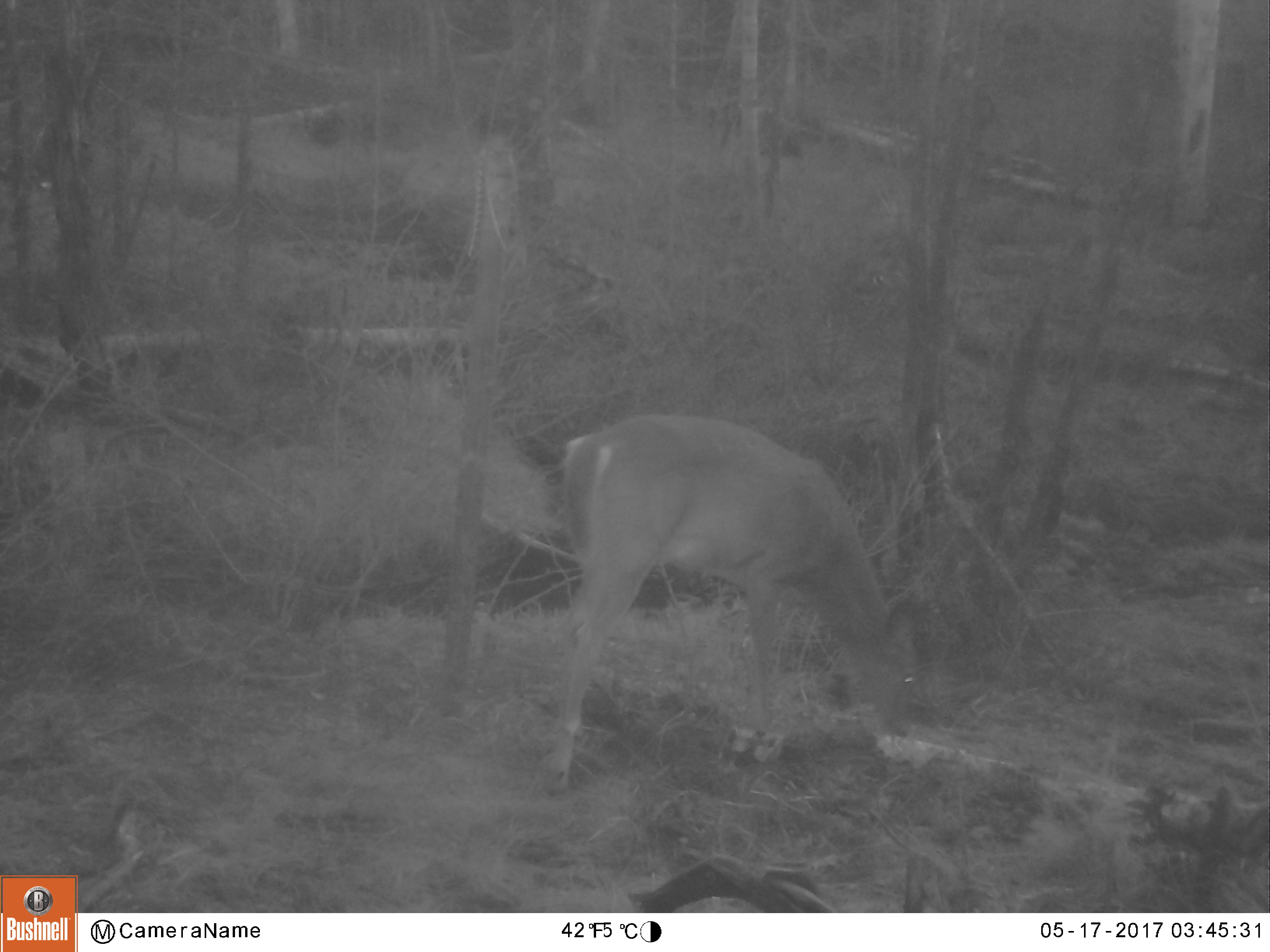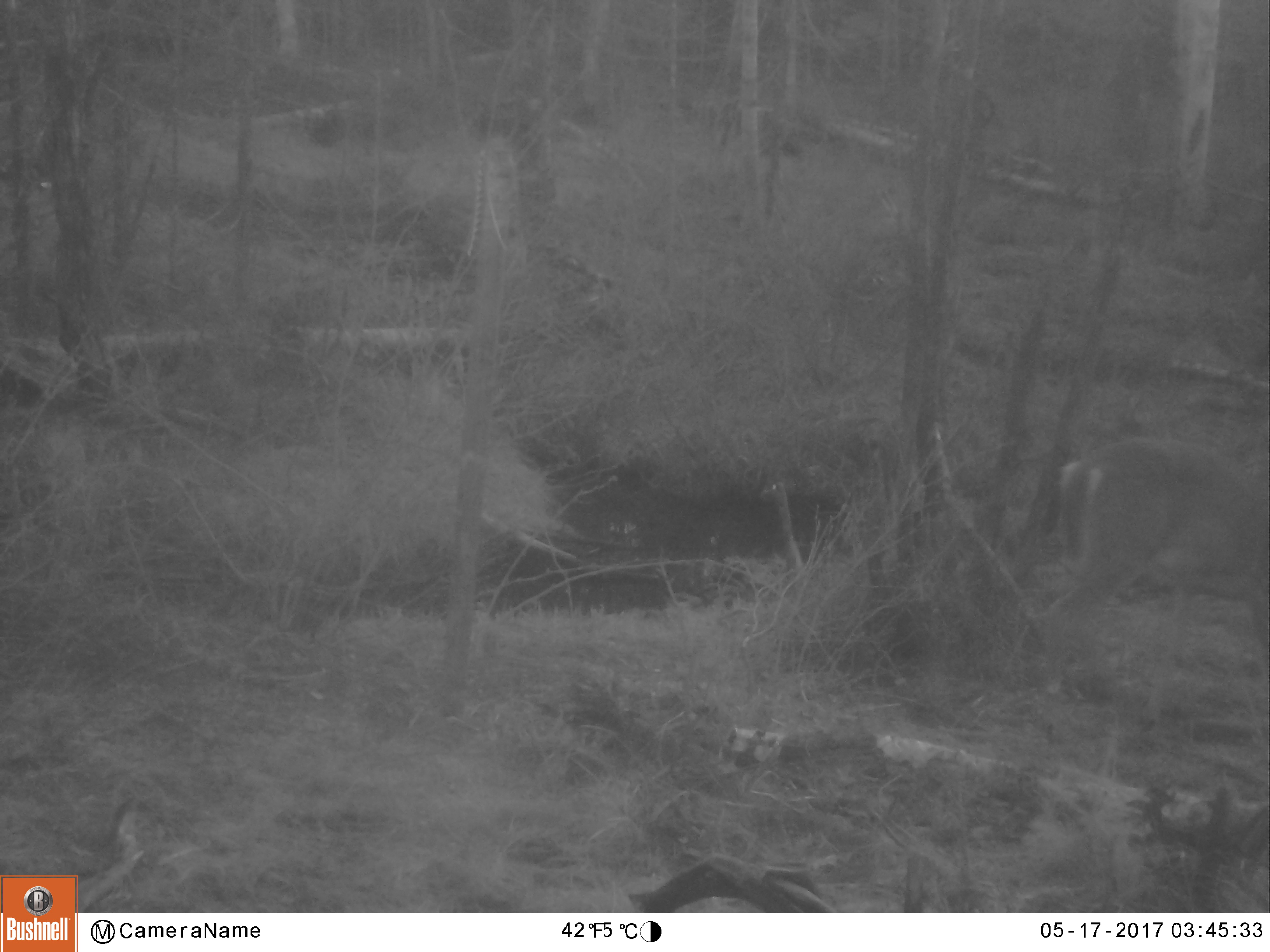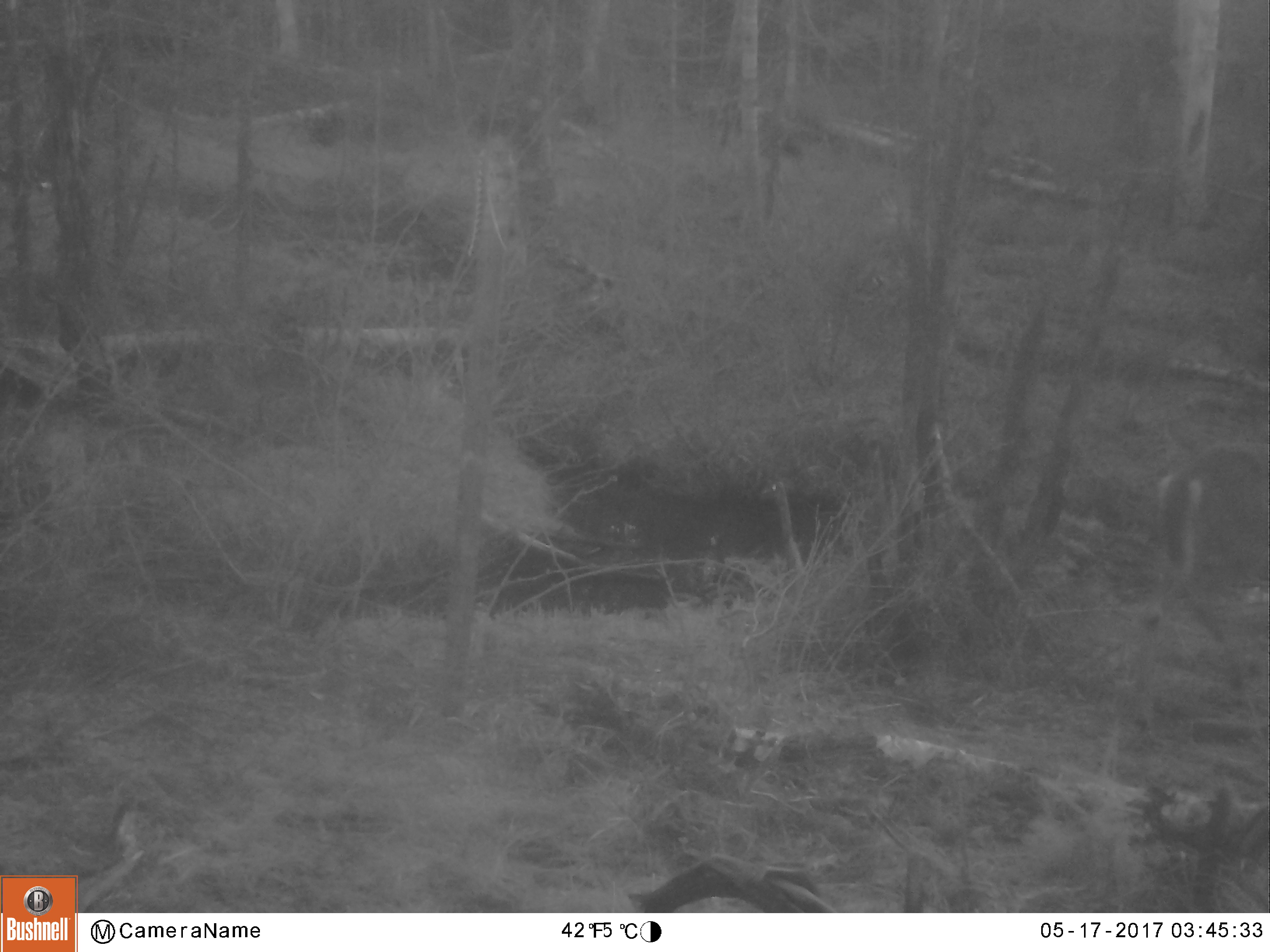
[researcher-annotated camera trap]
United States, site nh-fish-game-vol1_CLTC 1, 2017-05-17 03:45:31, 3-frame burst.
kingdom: Animalia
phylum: Chordata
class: Mammalia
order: Artiodactyla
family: Cervidae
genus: Odocoileus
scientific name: Odocoileus virginianus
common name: white-tailed deer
White-tailed deer (Odocoileus virginianus).